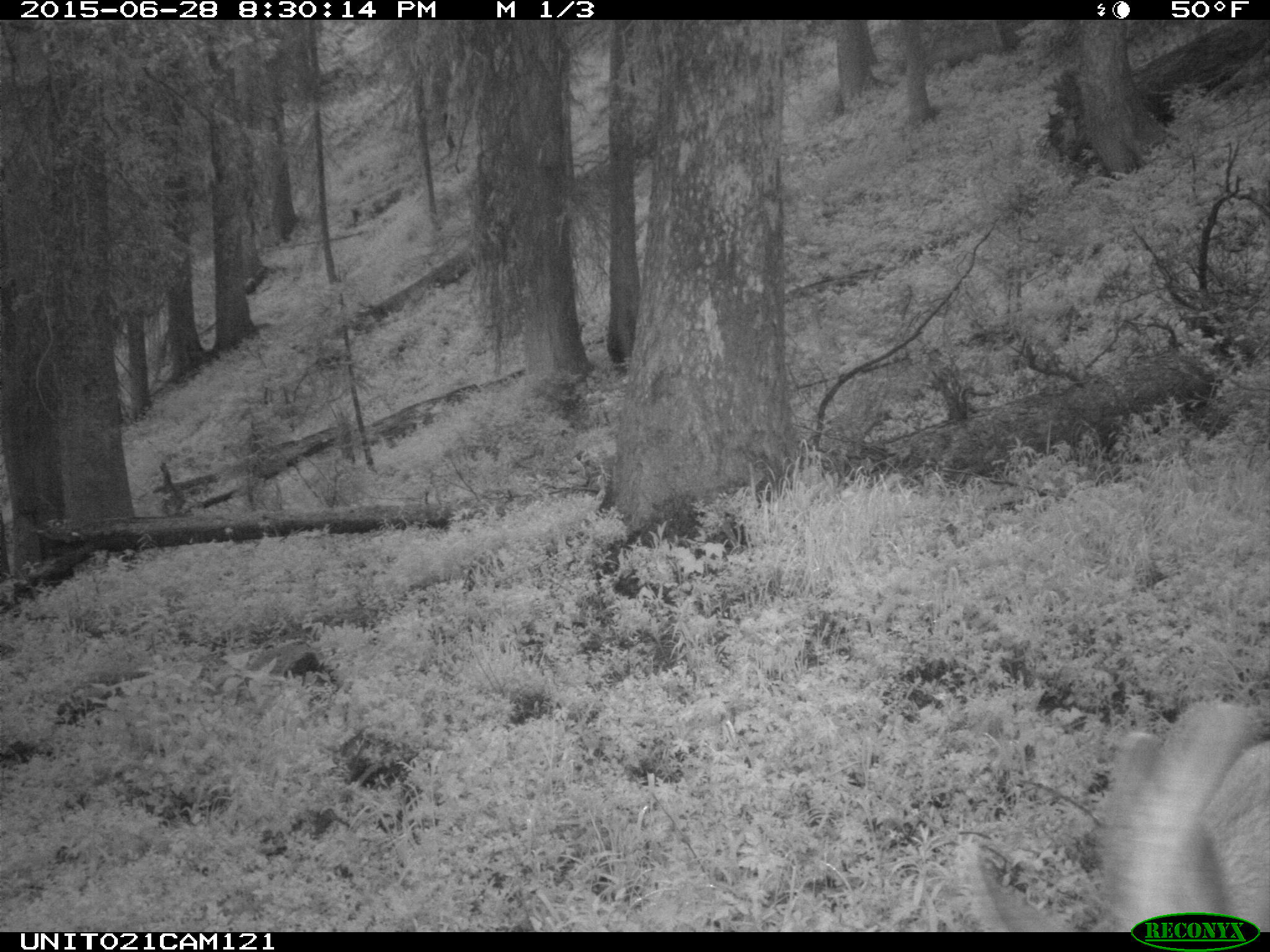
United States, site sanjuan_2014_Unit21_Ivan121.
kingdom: Animalia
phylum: Chordata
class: Mammalia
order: Artiodactyla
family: Cervidae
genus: Odocoileus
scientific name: Odocoileus hemionus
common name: mule deer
Odocoileus hemionus (mule deer).